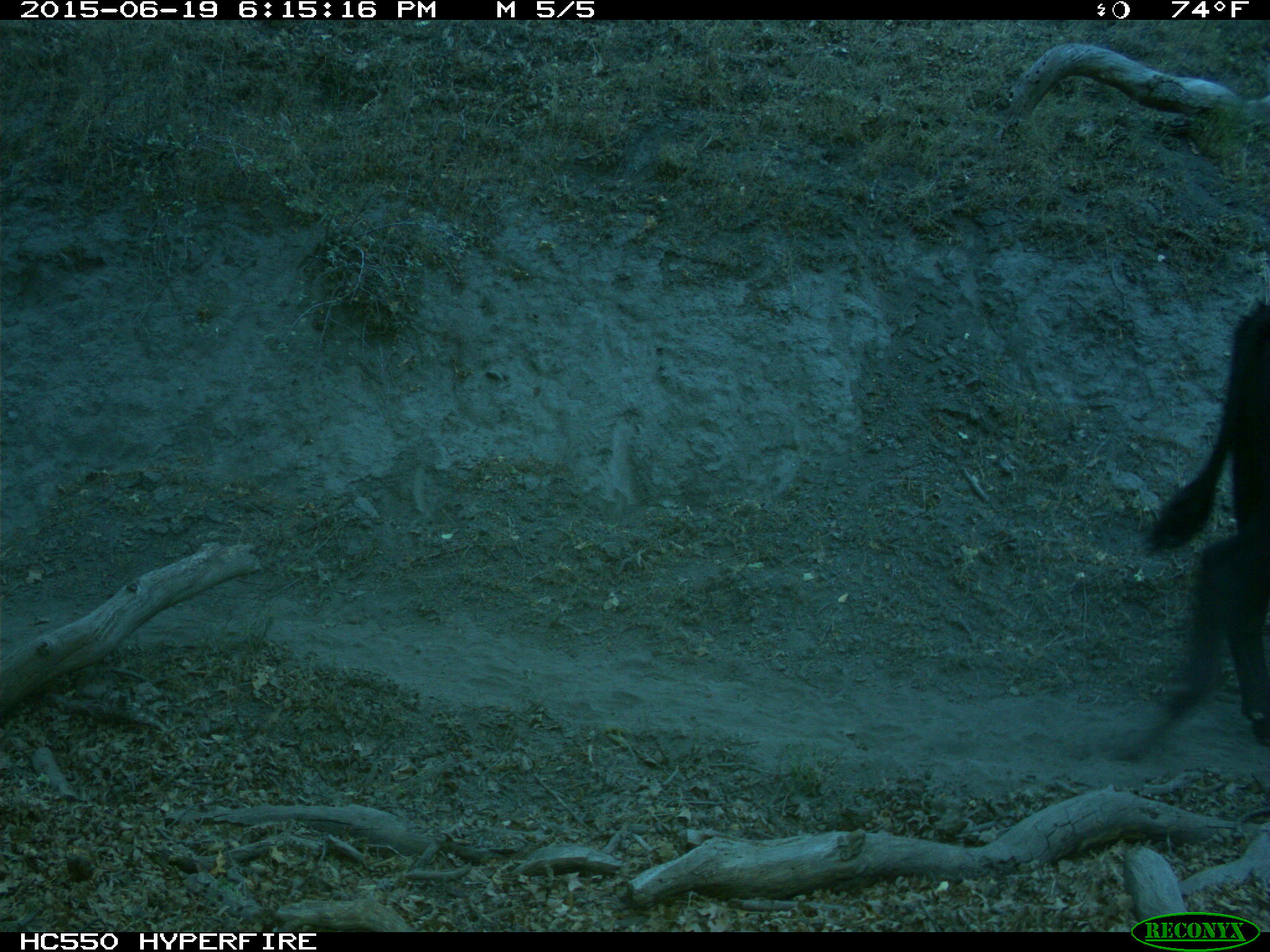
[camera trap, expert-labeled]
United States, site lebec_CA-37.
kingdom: Animalia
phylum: Chordata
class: Mammalia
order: Artiodactyla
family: Bovidae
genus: Bos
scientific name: Bos taurus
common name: domestic cow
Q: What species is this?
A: Bos taurus (domestic cow).